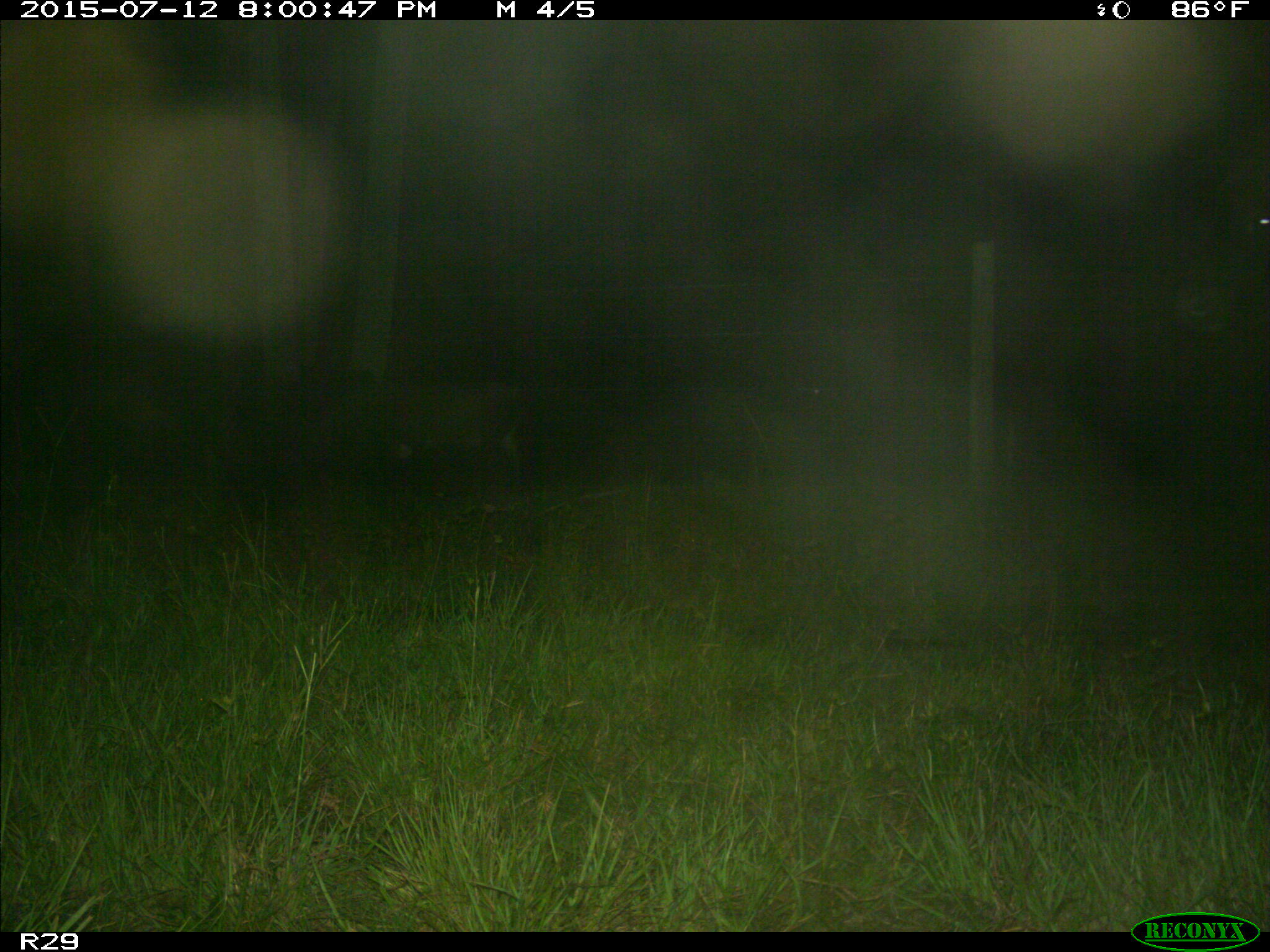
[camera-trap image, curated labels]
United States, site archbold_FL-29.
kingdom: Animalia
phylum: Chordata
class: Mammalia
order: Artiodactyla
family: Bovidae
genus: Bos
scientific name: Bos taurus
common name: domestic cow